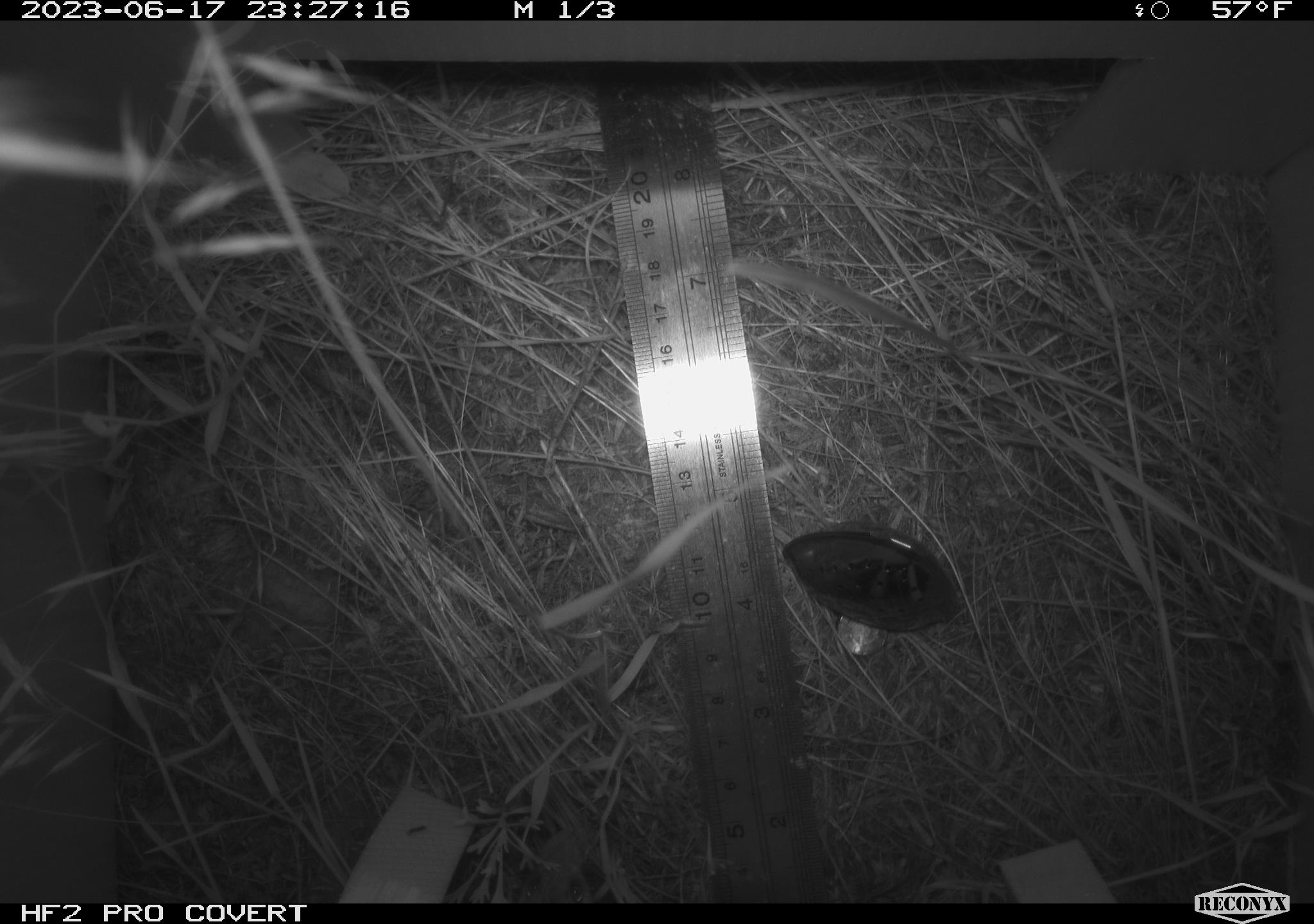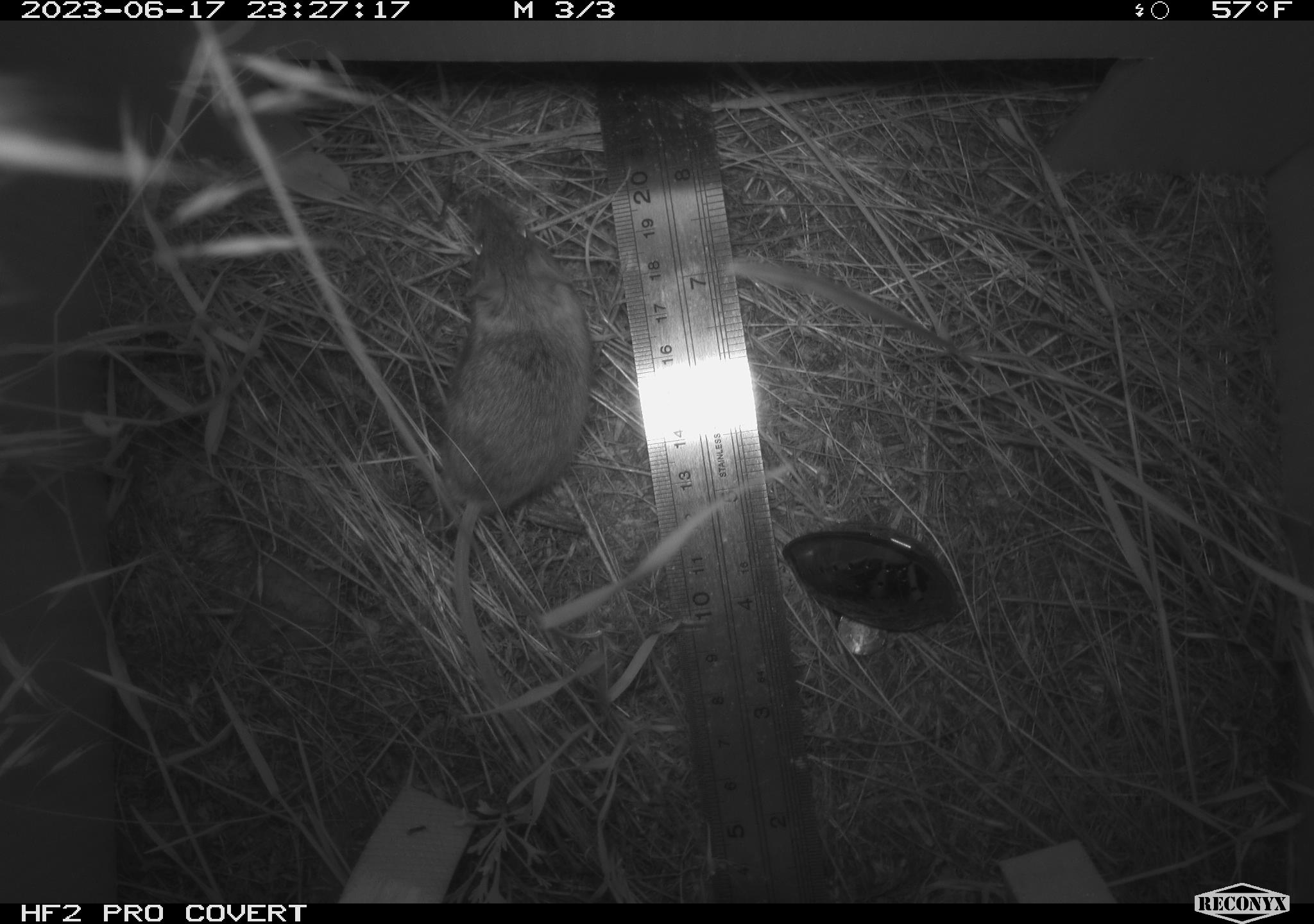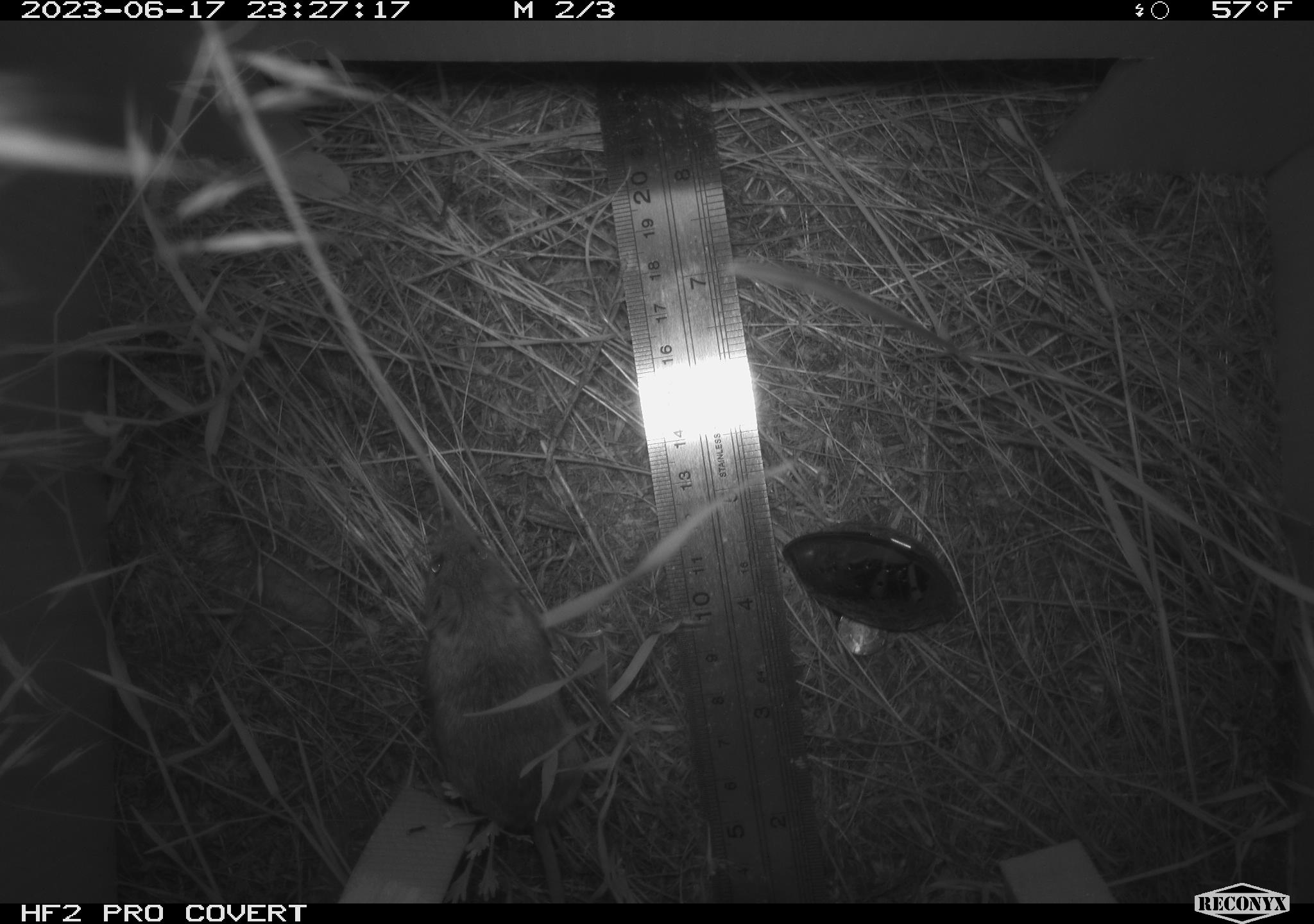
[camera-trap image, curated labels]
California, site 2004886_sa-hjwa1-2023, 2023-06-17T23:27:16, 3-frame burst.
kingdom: Animalia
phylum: Chordata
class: Mammalia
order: Rodentia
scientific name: Rodentia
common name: mouse species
Mouse species (Rodentia).